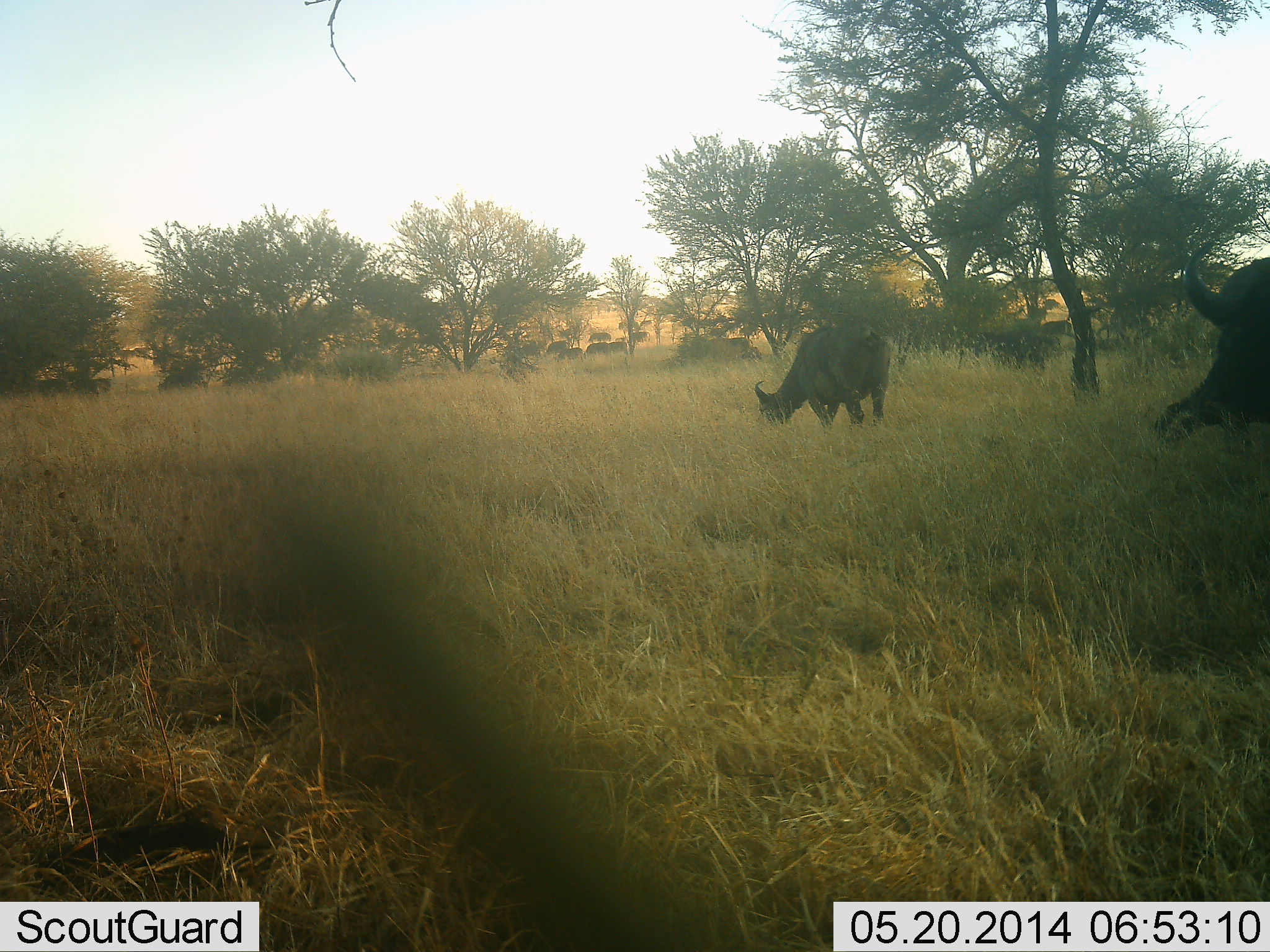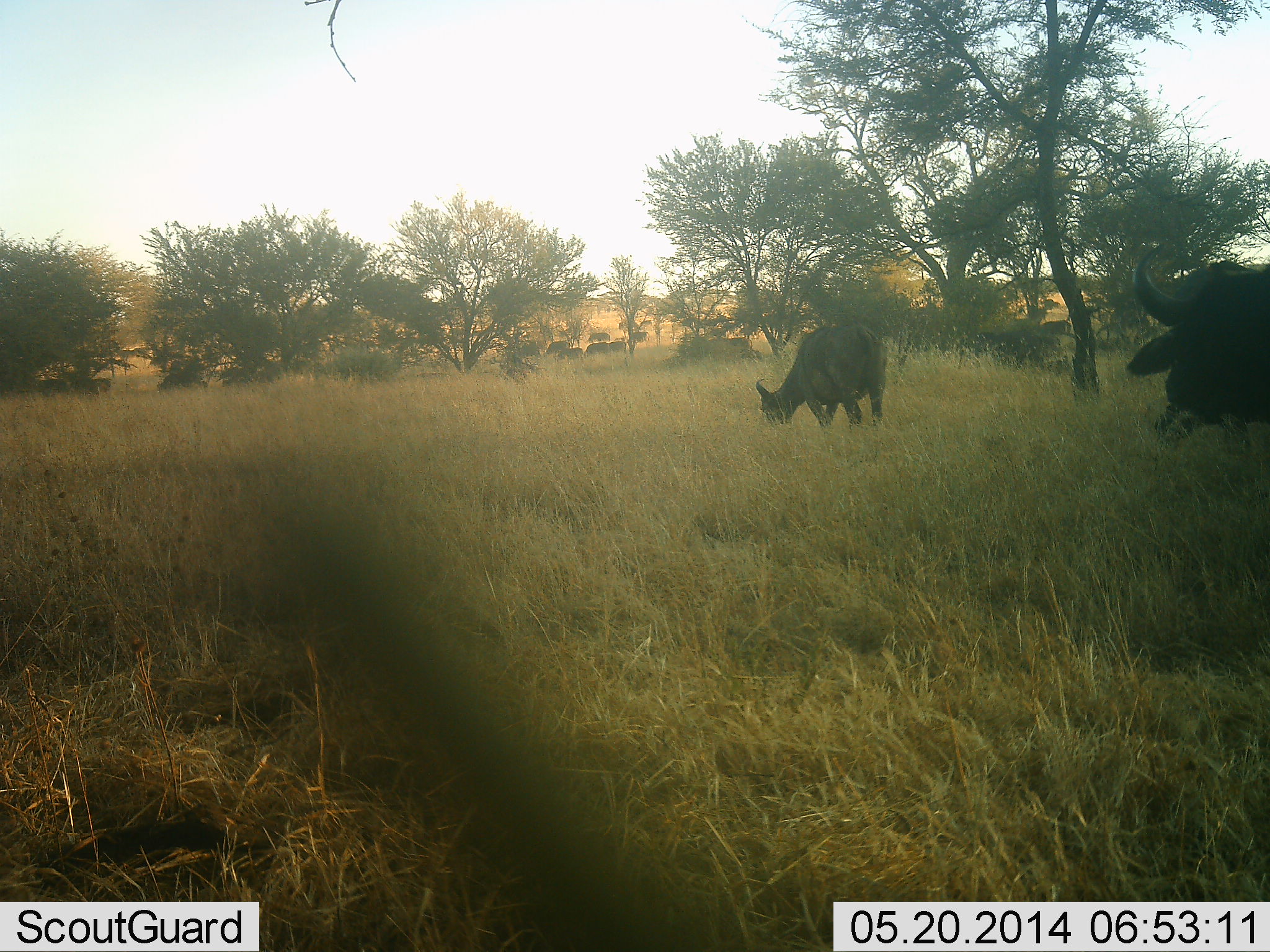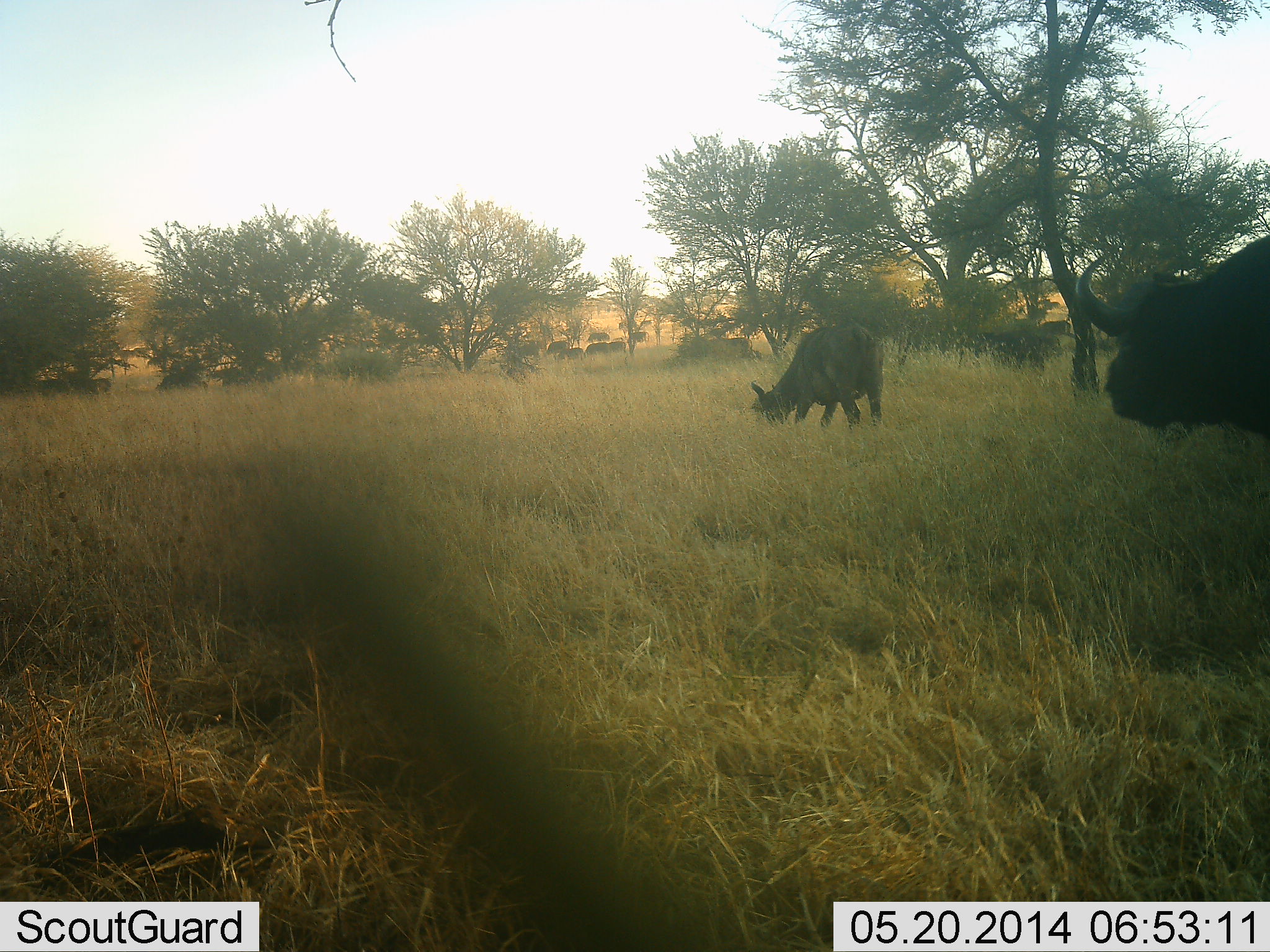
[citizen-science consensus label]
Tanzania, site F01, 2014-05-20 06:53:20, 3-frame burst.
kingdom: Animalia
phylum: Chordata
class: Mammalia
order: Artiodactyla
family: Bovidae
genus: Syncerus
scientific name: Syncerus caffer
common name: cape buffalo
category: buffalo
Buffalo (cape buffalo) (Syncerus caffer), count 11-50. Behavior (volunteer vote fractions): standing 60%, resting 20%, moving 30%, interacting 0%. Young present (vote fraction): 10%. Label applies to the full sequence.